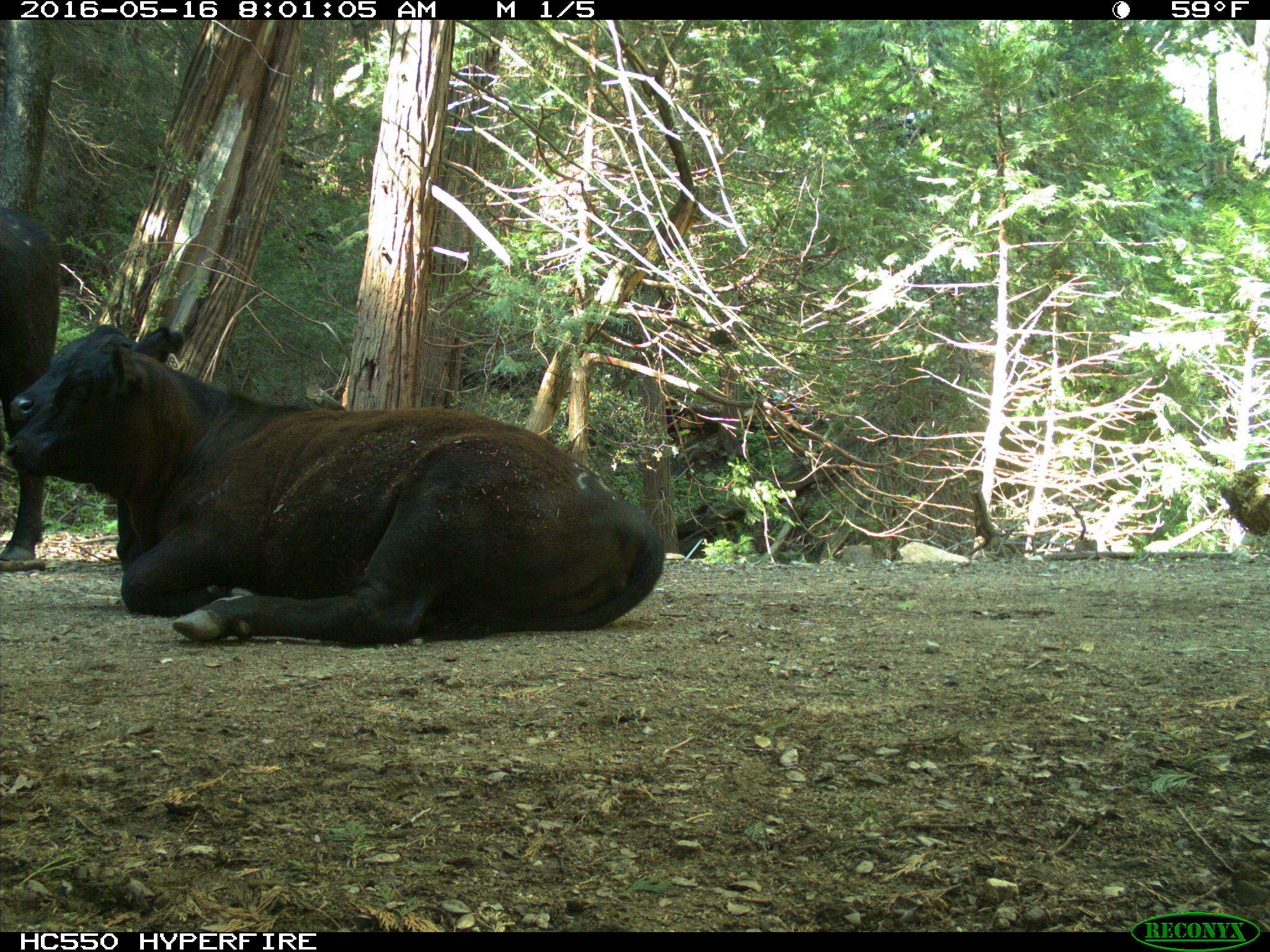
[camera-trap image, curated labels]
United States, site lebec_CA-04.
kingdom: Animalia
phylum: Chordata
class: Mammalia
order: Artiodactyla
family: Bovidae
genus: Bos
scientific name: Bos taurus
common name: domestic cow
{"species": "Bos taurus (domestic cow)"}